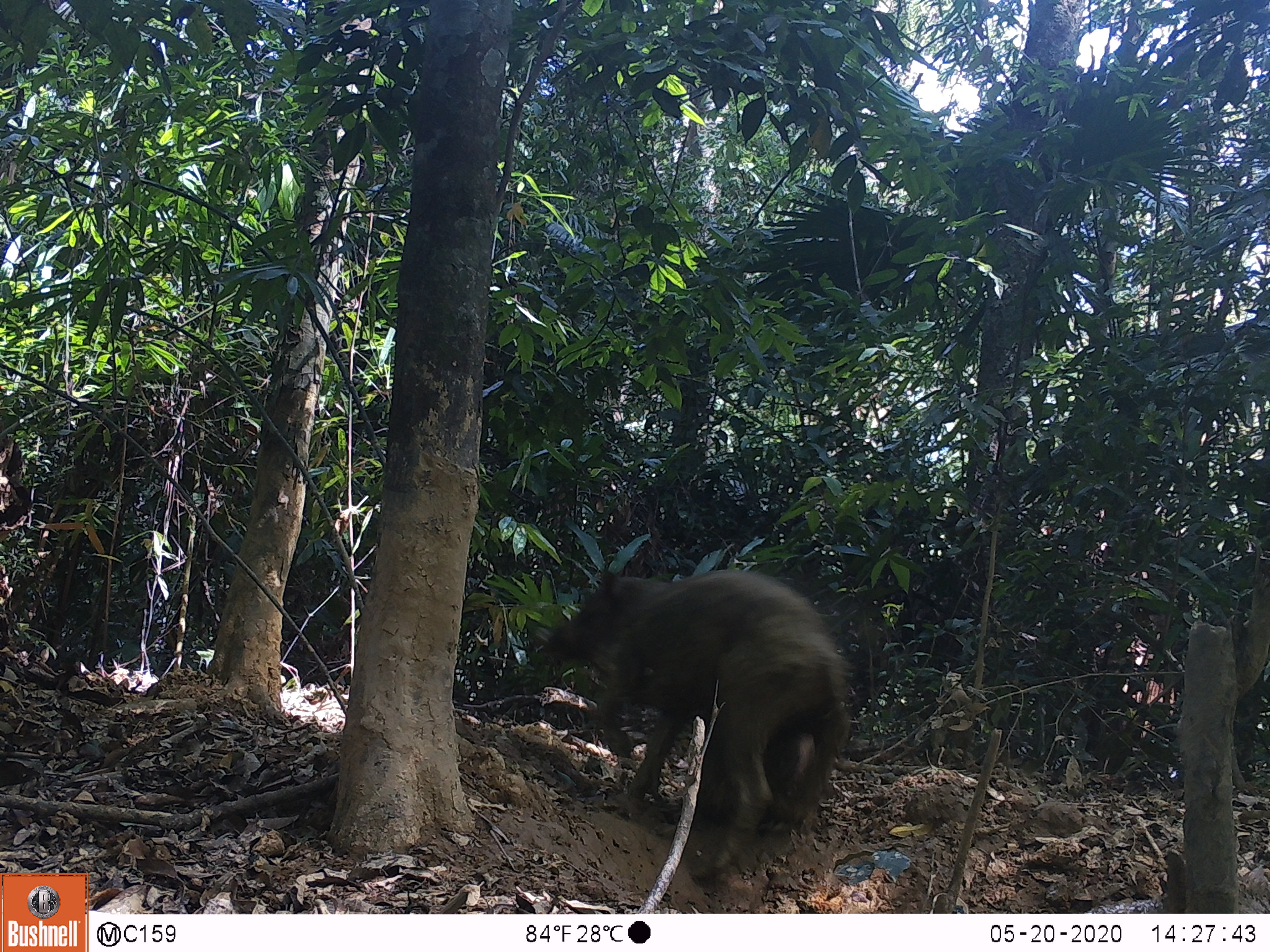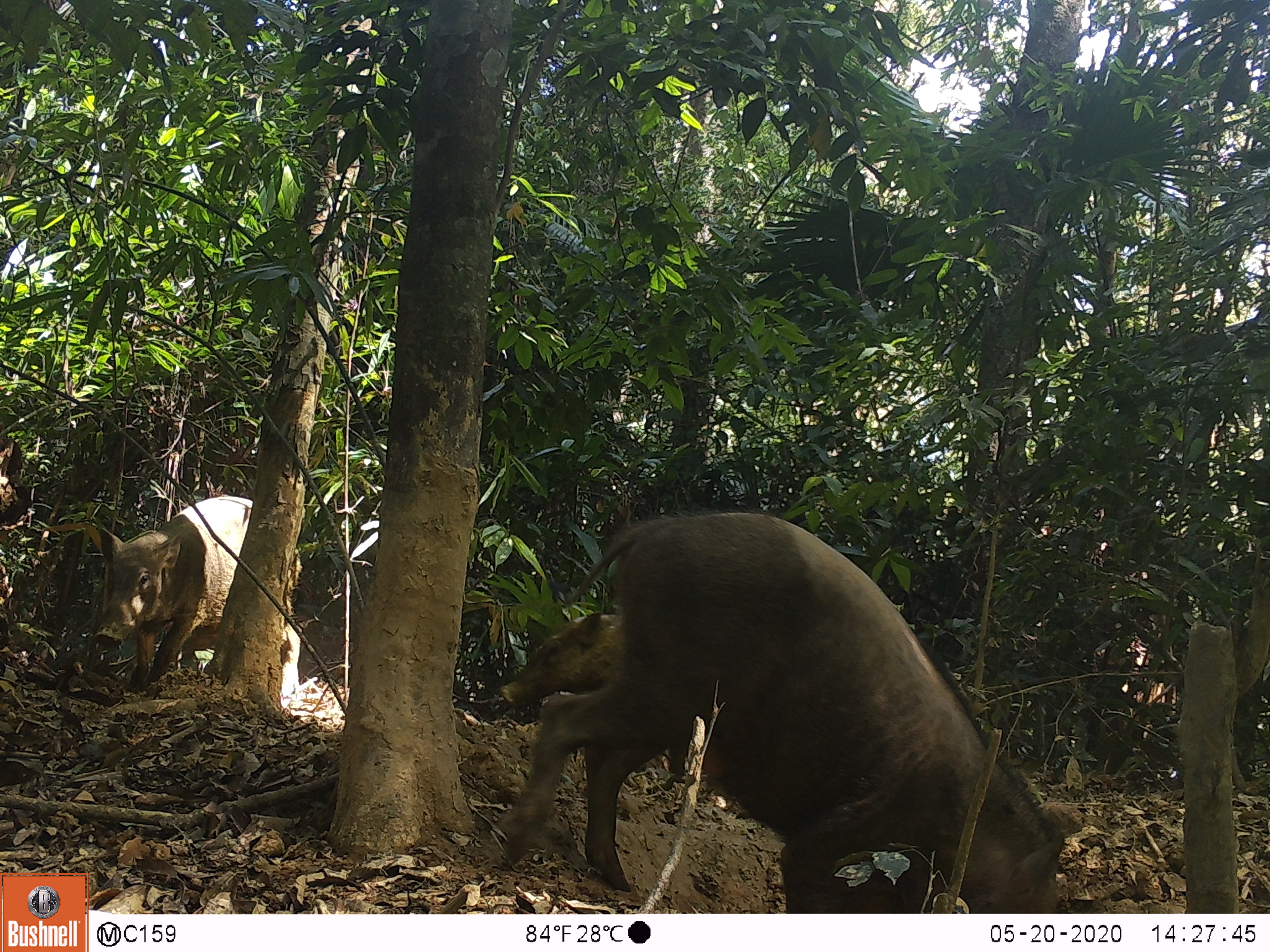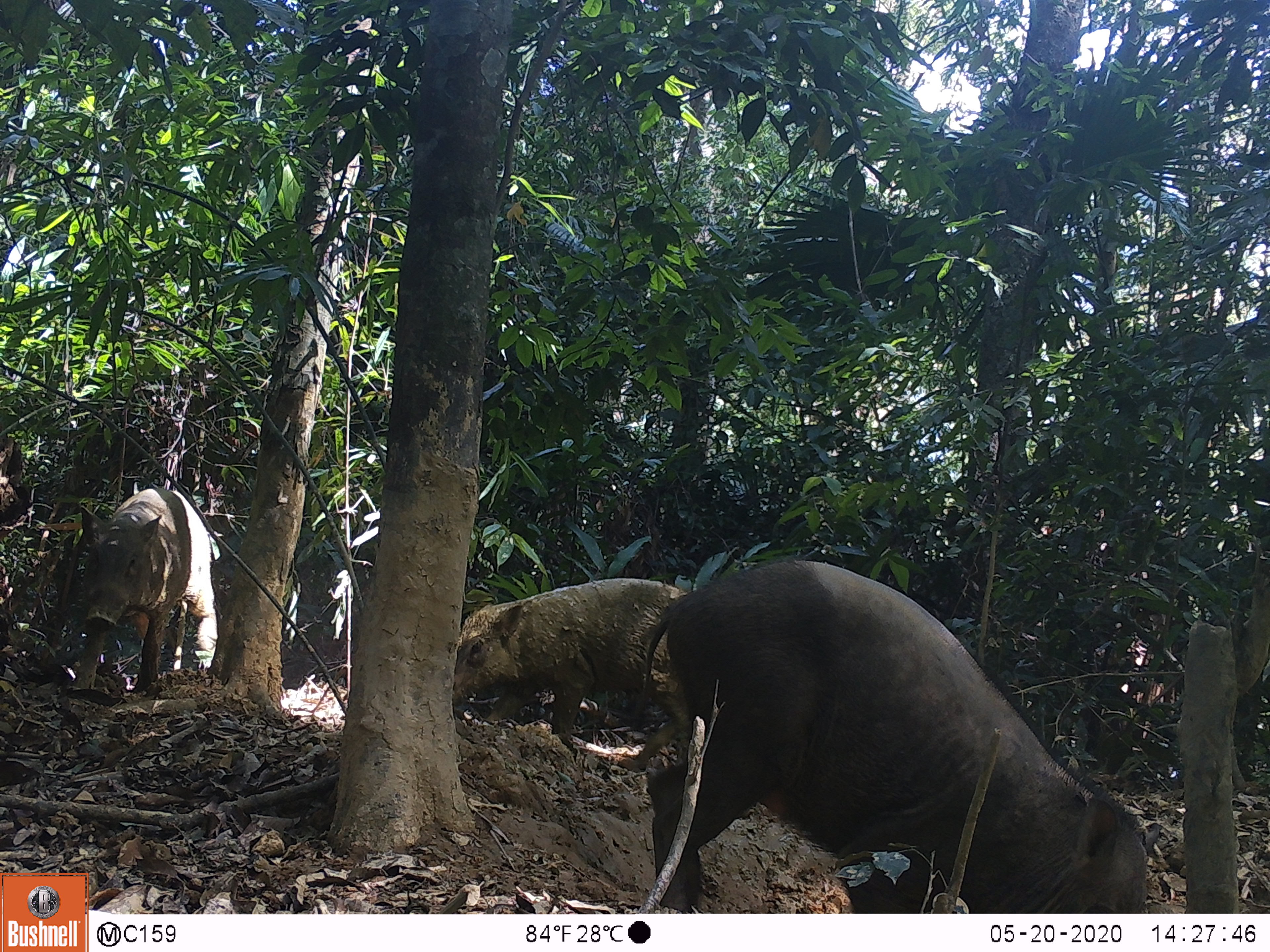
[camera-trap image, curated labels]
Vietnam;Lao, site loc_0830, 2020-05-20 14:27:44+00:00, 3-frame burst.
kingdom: Animalia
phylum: Chordata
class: Mammalia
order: Artiodactyla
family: Suidae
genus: Sus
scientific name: Sus scrofa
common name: eurasian wild pig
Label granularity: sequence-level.